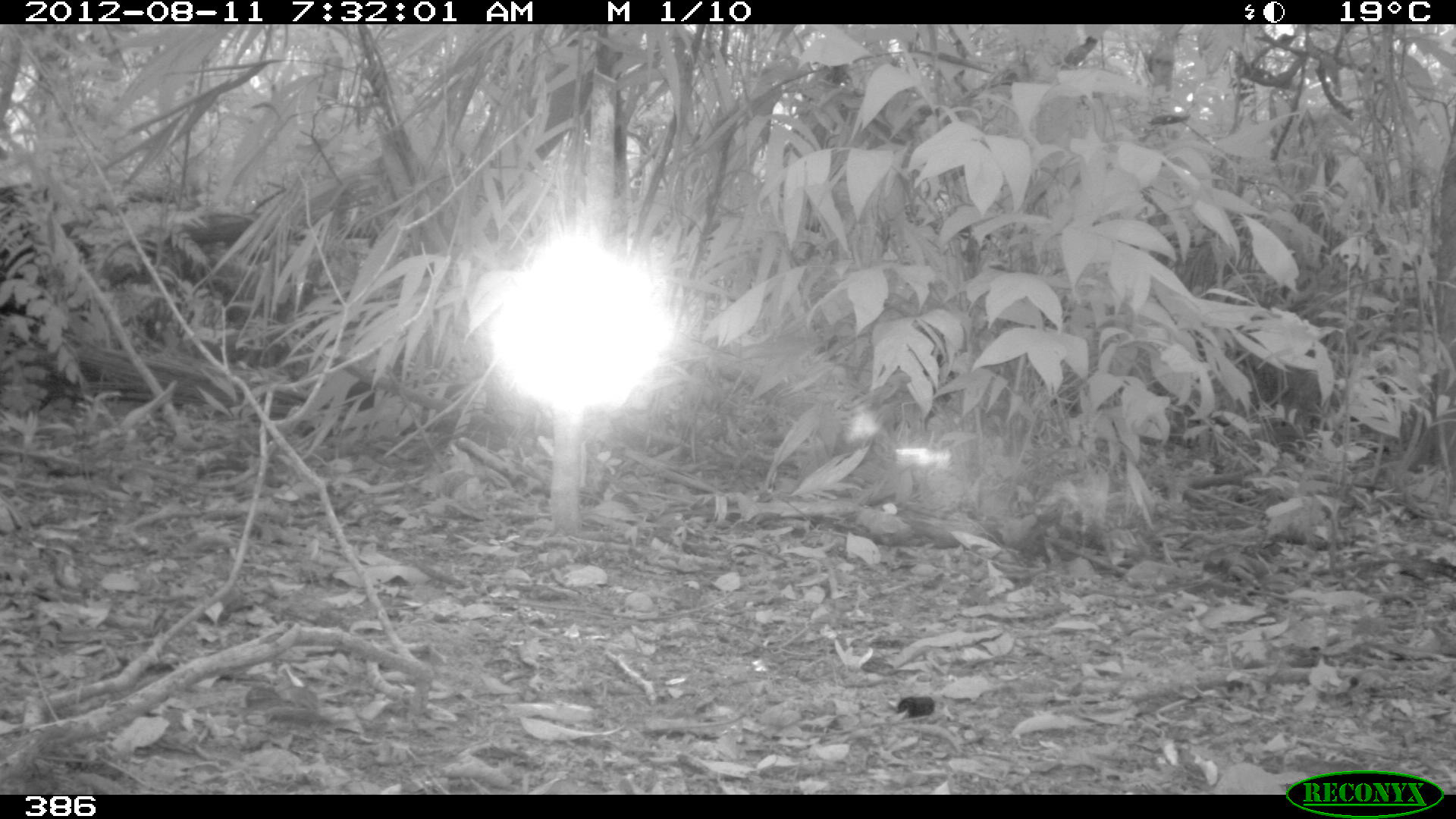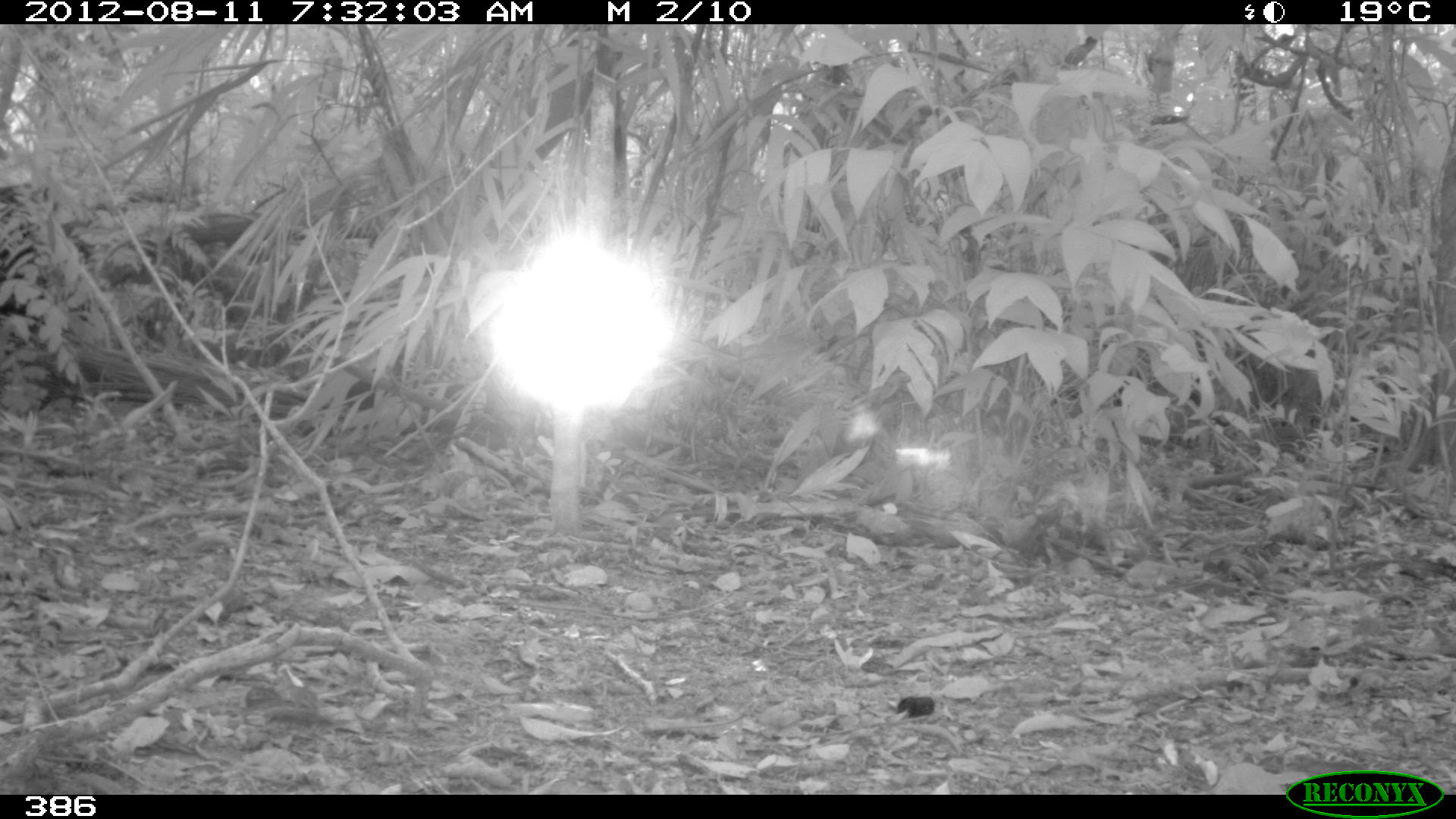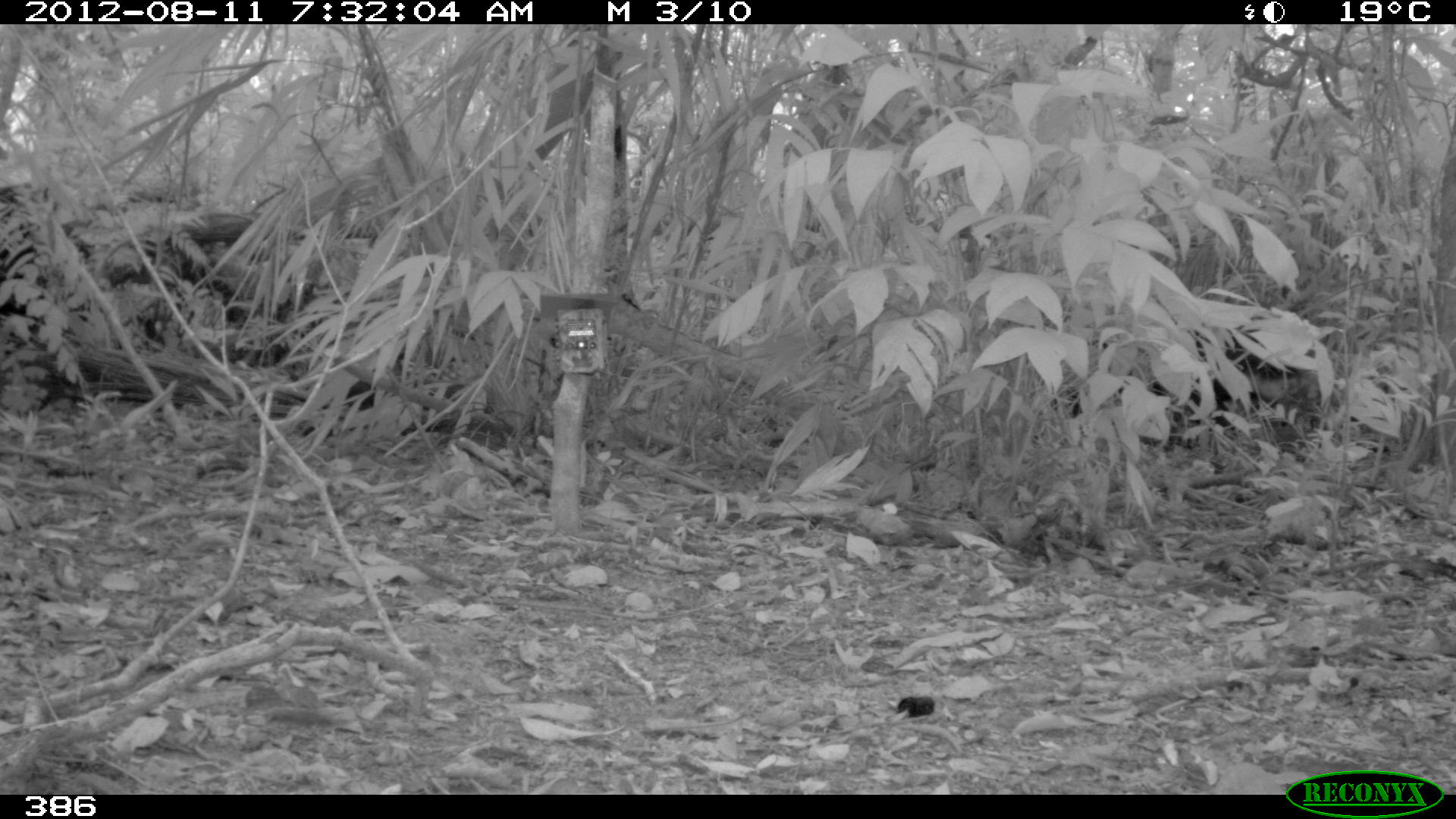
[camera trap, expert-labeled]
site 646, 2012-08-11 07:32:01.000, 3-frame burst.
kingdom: Animalia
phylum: Chordata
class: Mammalia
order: Artiodactyla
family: Tayassuidae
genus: Tayassu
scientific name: Tayassu pecari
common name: white-lipped peccary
Tayassu pecari (white-lipped peccary).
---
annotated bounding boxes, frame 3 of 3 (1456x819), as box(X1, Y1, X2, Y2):
tayassu pecari: box(1068, 322, 1322, 453)